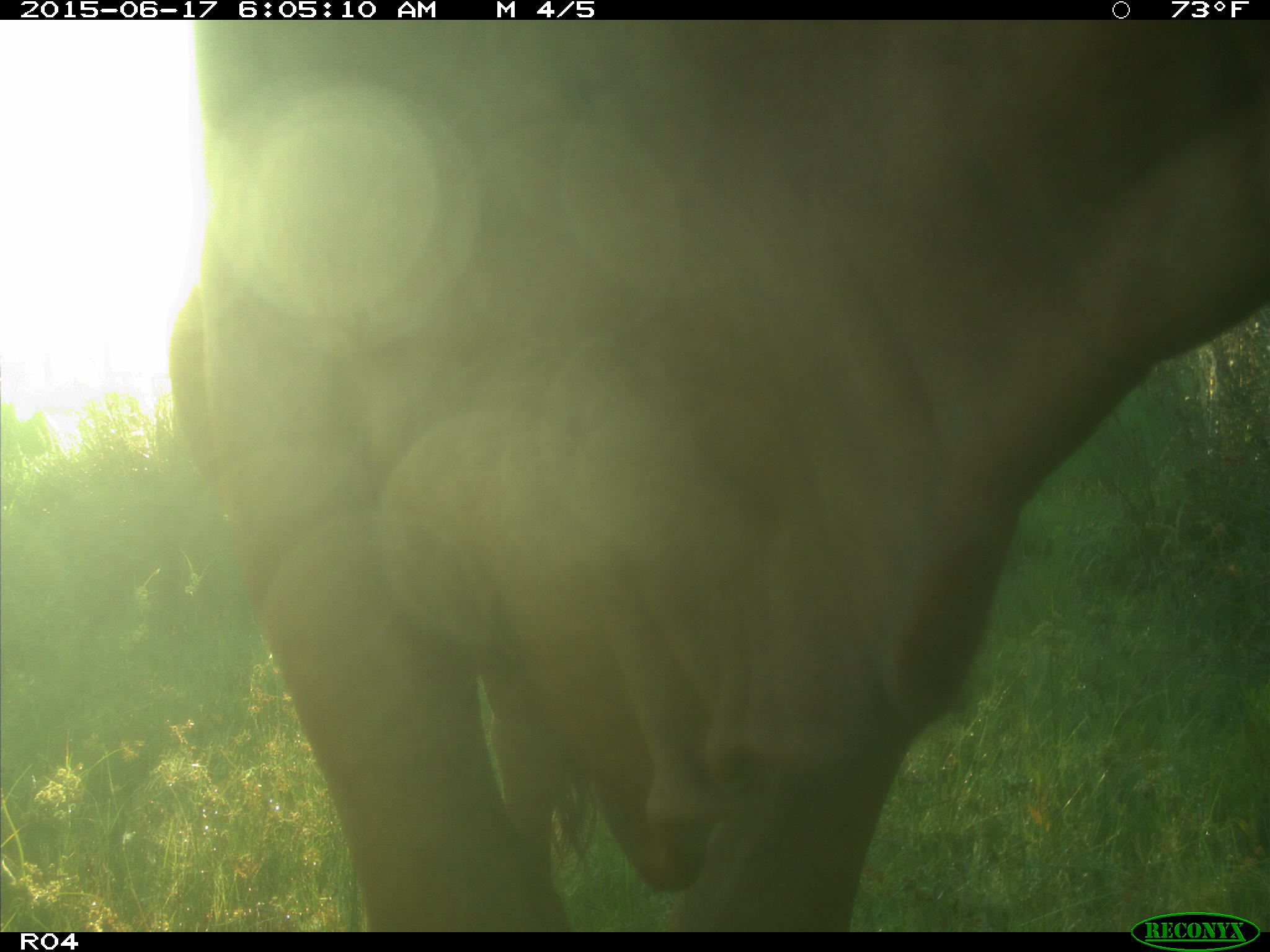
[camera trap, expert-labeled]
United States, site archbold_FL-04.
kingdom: Animalia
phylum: Chordata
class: Mammalia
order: Artiodactyla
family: Bovidae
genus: Bos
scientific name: Bos taurus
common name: domestic cow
Bos taurus (domestic cow).